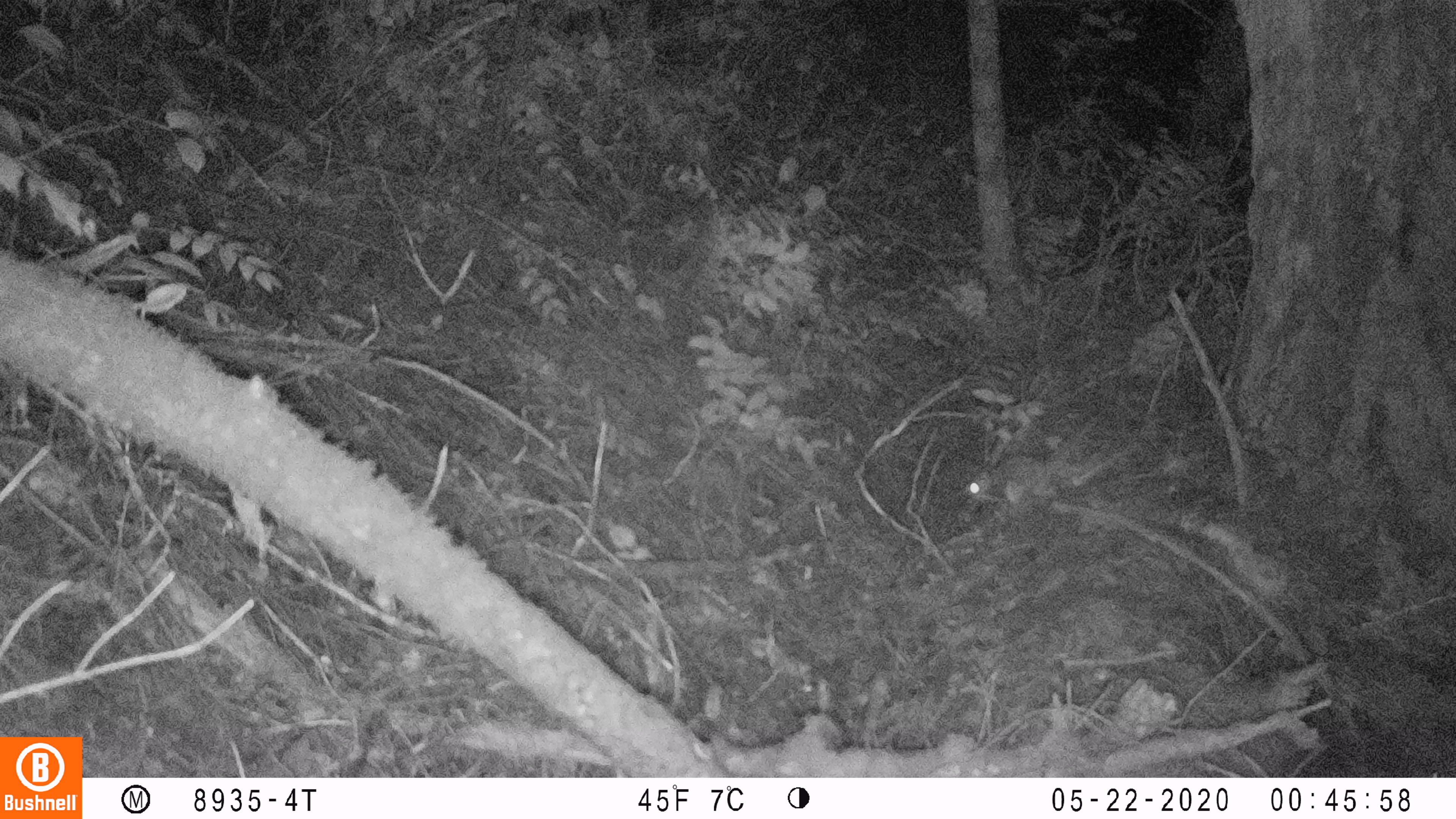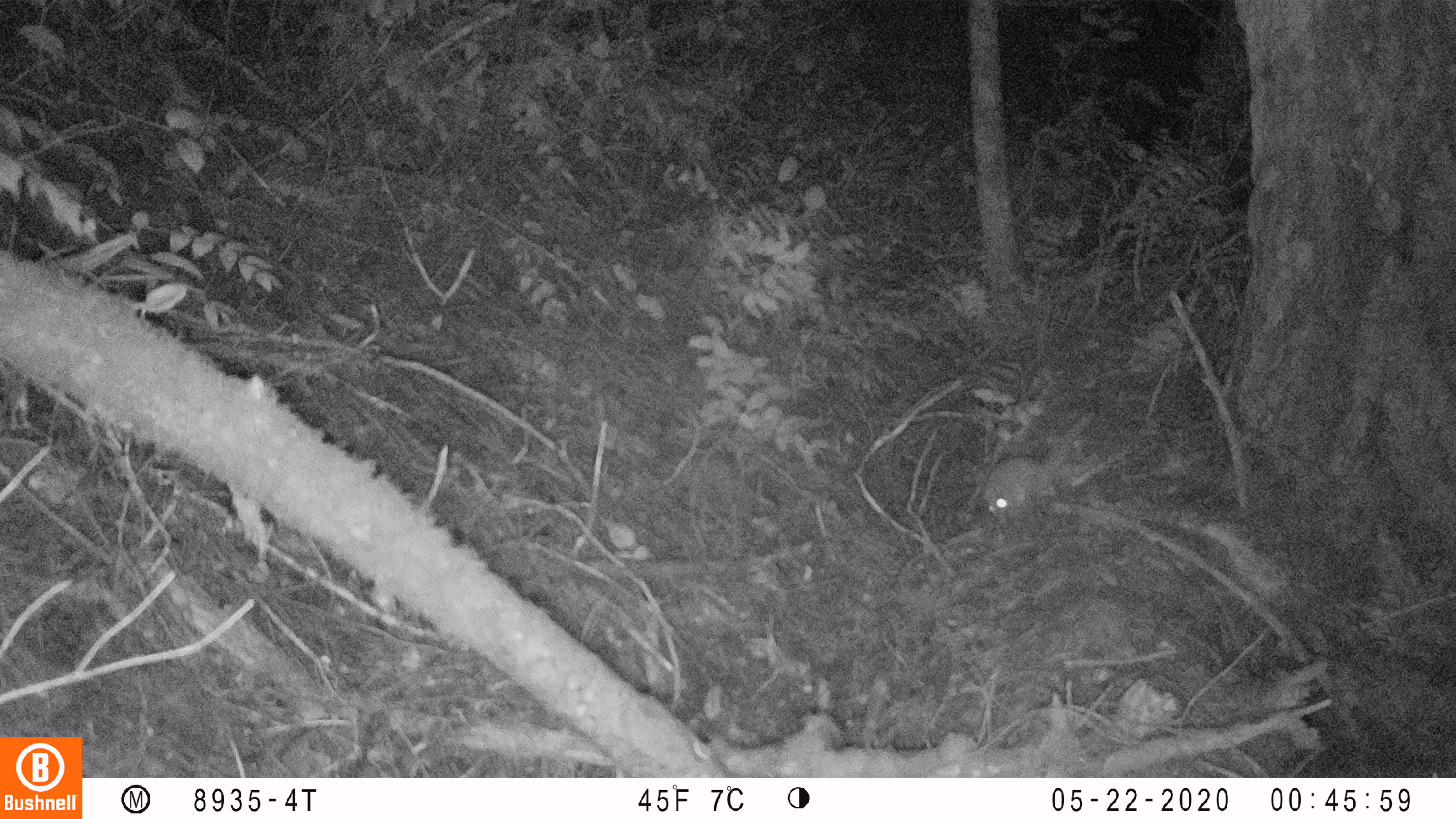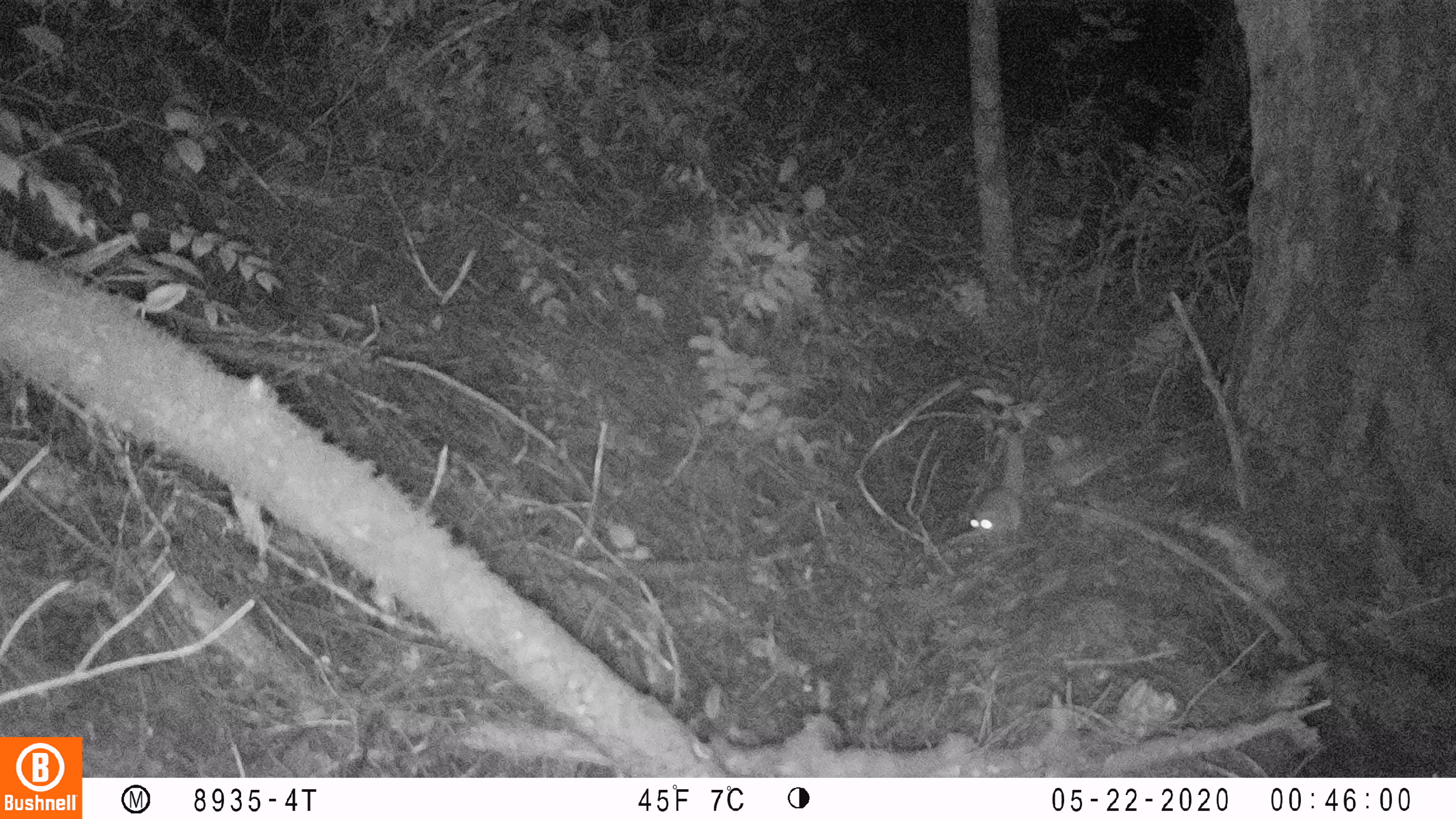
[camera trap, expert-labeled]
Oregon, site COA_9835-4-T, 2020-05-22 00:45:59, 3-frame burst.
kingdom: Animalia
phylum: Chordata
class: Mammalia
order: Rodentia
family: Sciuridae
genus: Glaucomys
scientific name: Glaucomys oregonensis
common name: humboldt's flying squirrel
Humboldt's flying squirrel (Glaucomys oregonensis).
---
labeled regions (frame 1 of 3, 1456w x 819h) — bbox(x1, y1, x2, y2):
humboldt's flying squirrel: bbox(948, 411, 1105, 519)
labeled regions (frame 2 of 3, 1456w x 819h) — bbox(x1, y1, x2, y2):
humboldt's flying squirrel: bbox(970, 400, 1107, 525)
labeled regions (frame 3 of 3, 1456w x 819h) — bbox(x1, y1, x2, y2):
humboldt's flying squirrel: bbox(963, 424, 1030, 550)